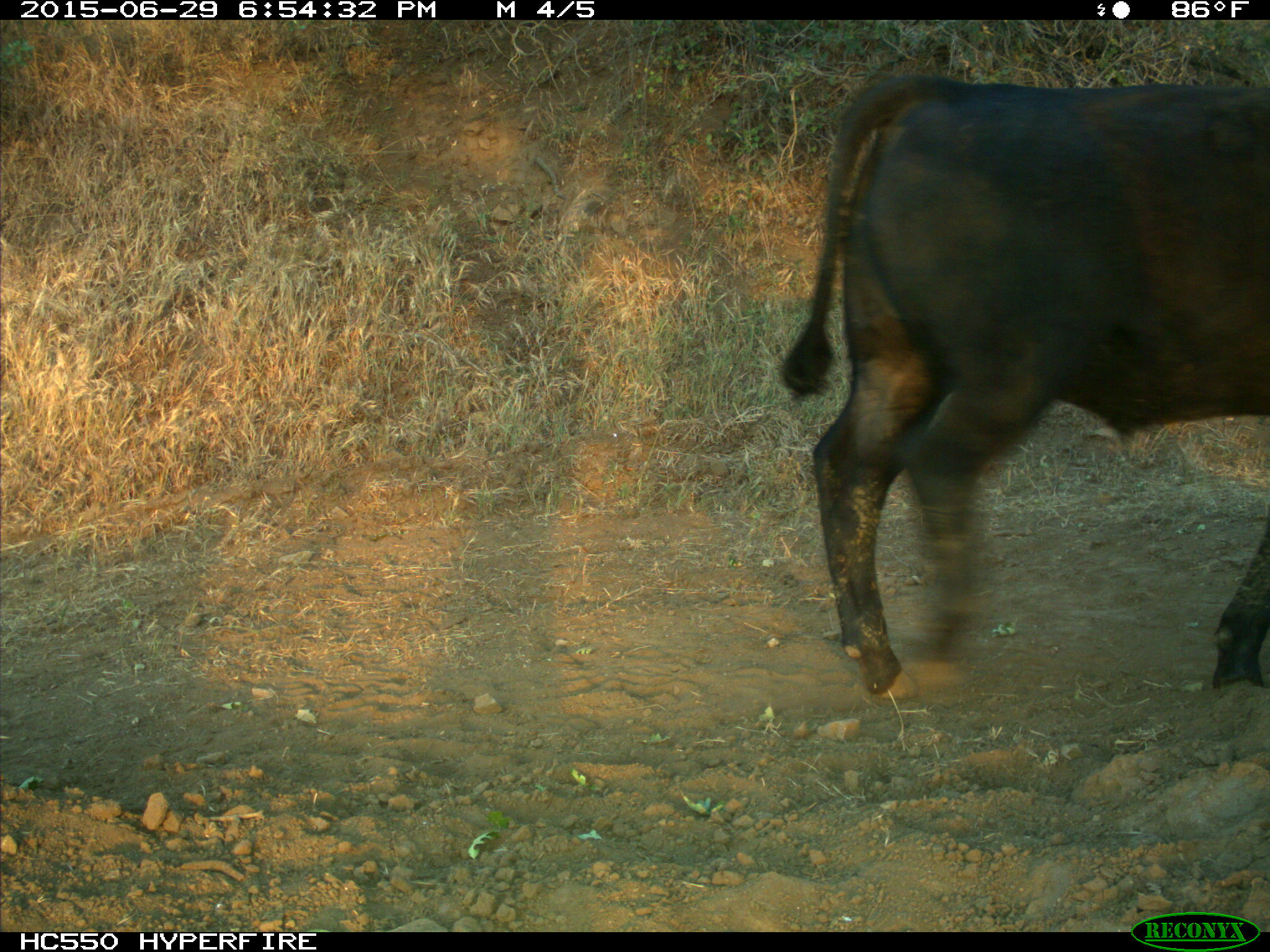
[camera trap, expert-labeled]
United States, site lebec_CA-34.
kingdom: Animalia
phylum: Chordata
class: Mammalia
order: Artiodactyla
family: Bovidae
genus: Bos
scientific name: Bos taurus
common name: domestic cow